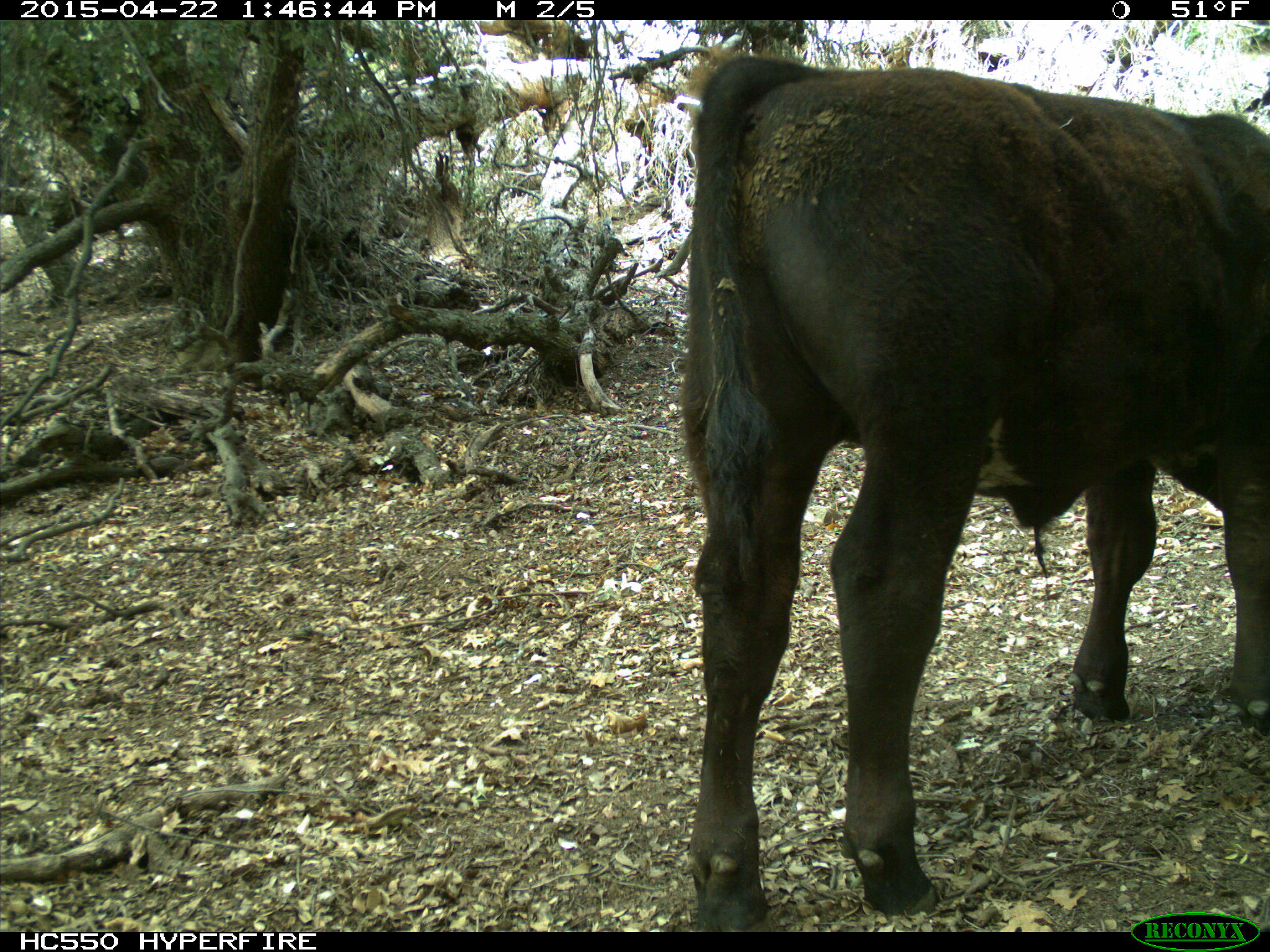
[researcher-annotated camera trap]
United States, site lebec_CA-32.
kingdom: Animalia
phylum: Chordata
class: Mammalia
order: Artiodactyla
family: Bovidae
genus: Bos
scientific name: Bos taurus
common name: domestic cow